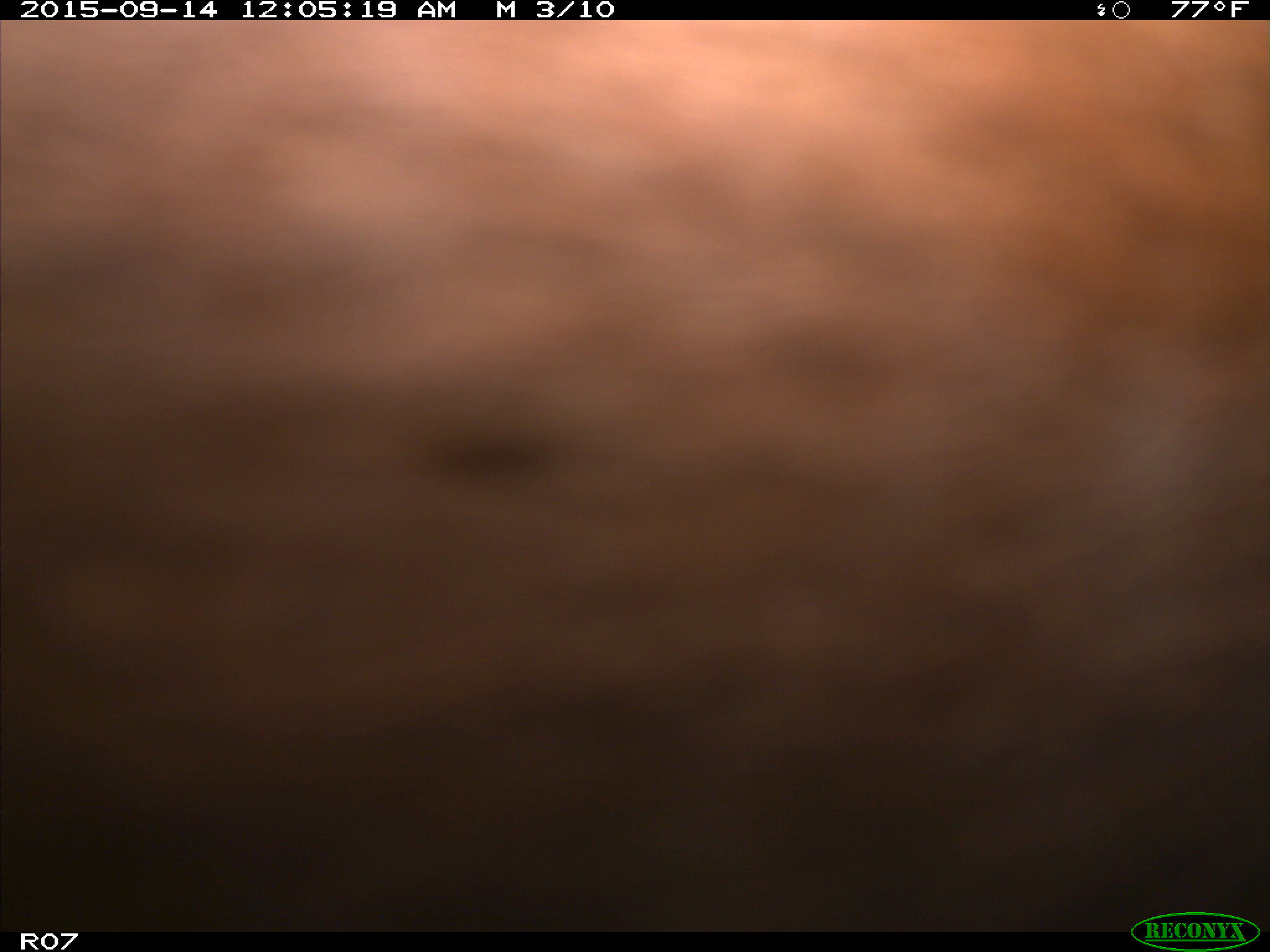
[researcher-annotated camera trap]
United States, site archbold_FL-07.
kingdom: Animalia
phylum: Chordata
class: Mammalia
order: Artiodactyla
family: Bovidae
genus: Bos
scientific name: Bos taurus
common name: domestic cow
Bos taurus (domestic cow).